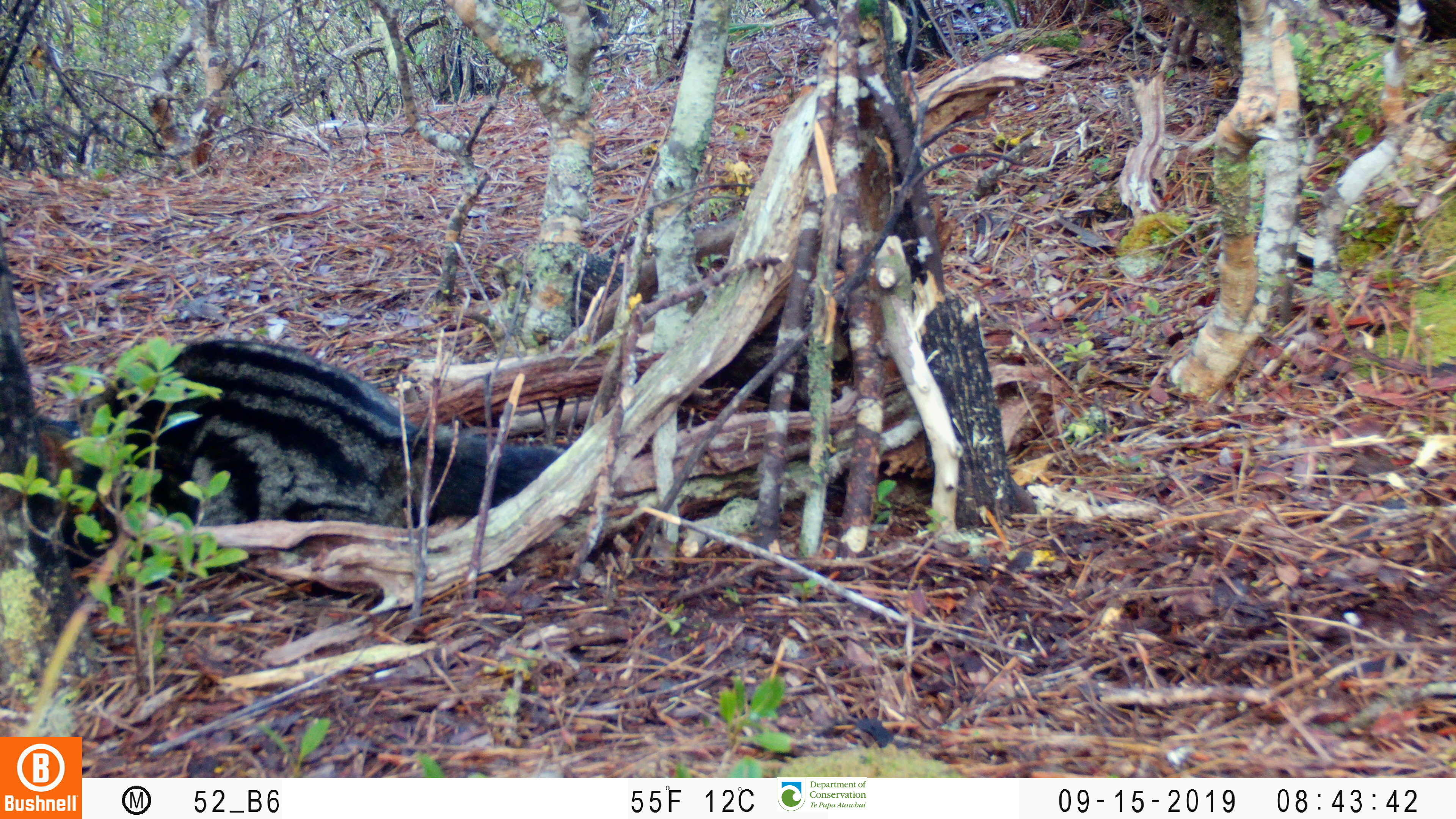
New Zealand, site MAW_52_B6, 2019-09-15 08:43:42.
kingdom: Animalia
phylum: Chordata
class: Mammalia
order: Carnivora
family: Felidae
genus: Felis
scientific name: Felis catus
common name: domestic cat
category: cat